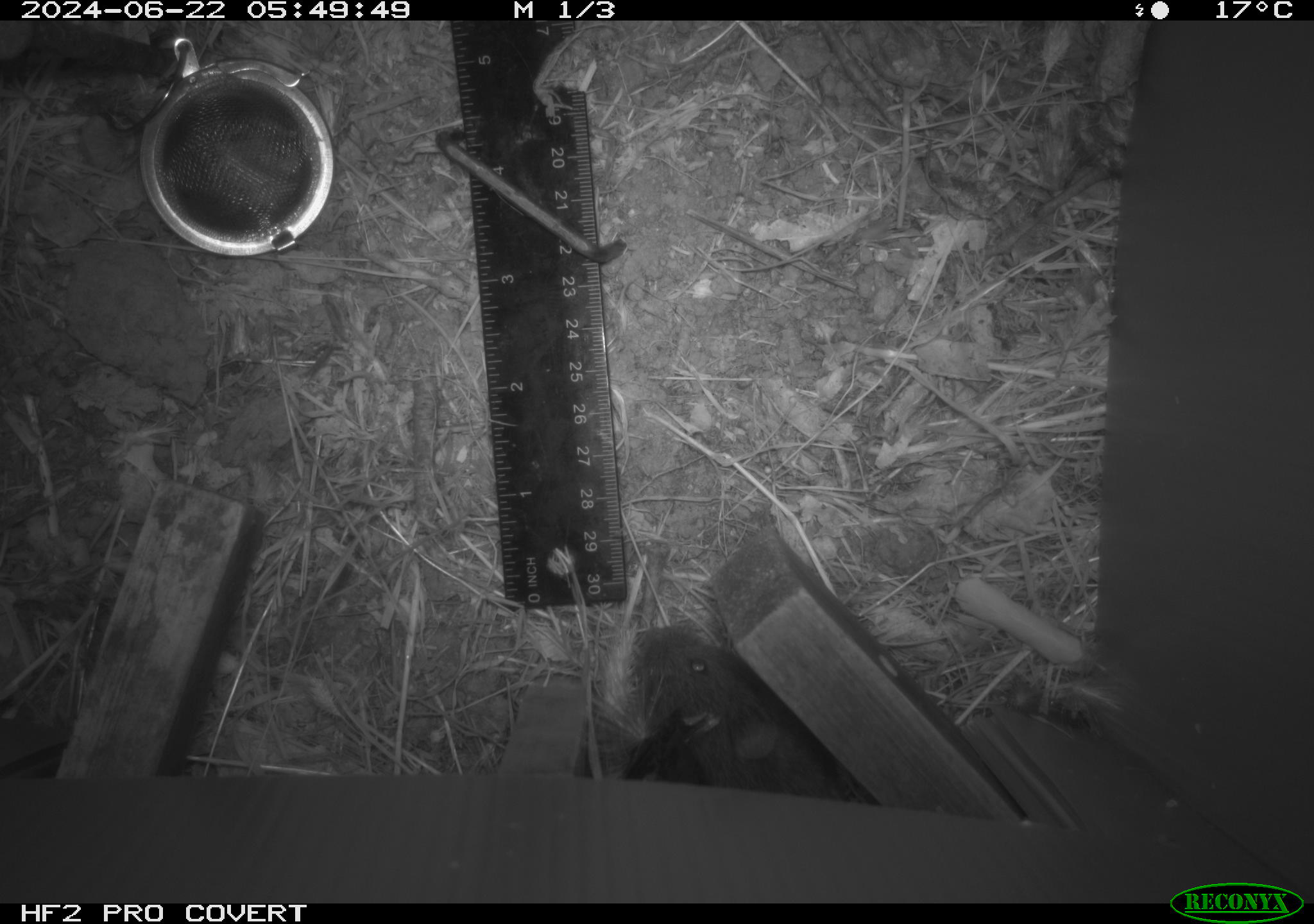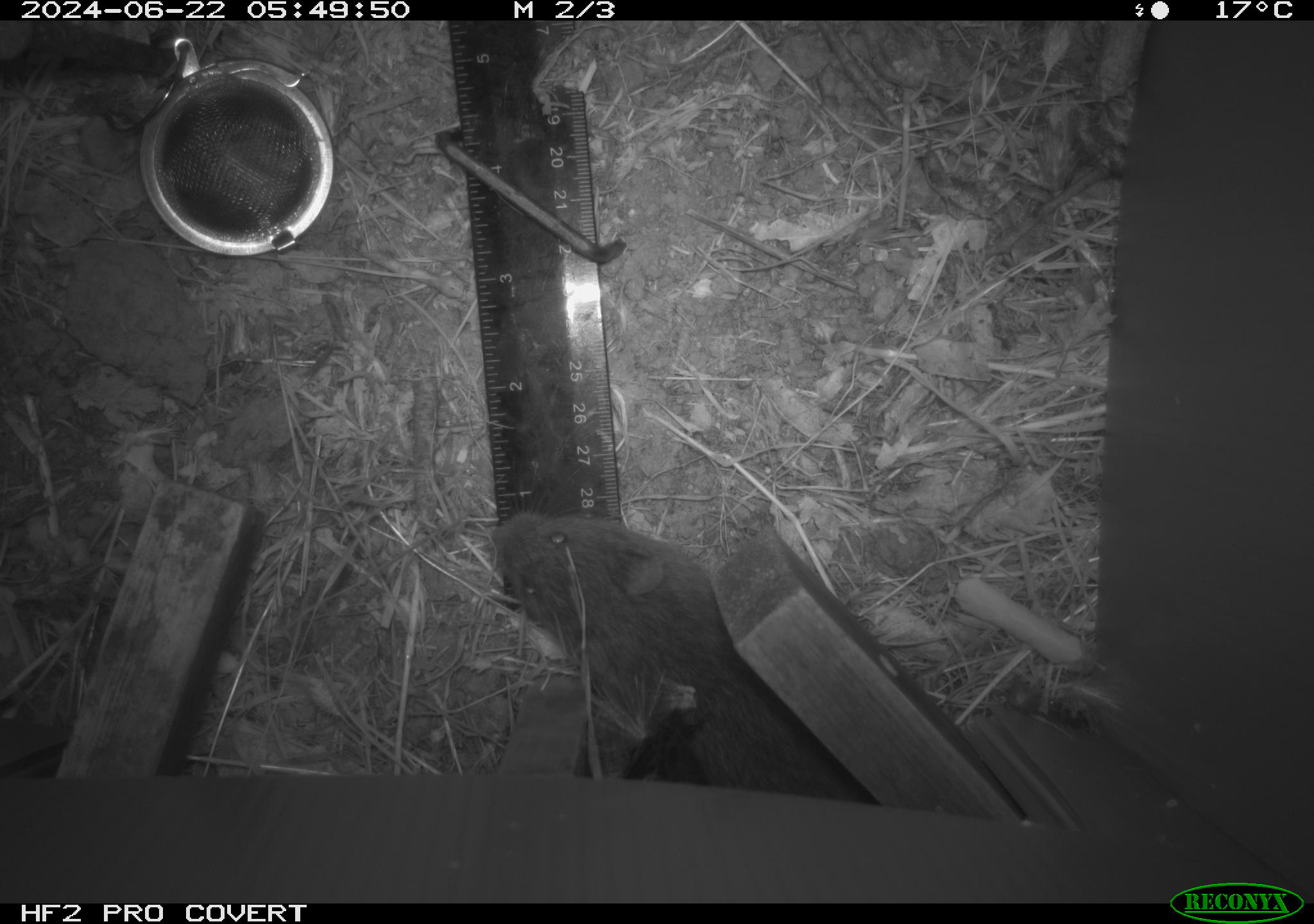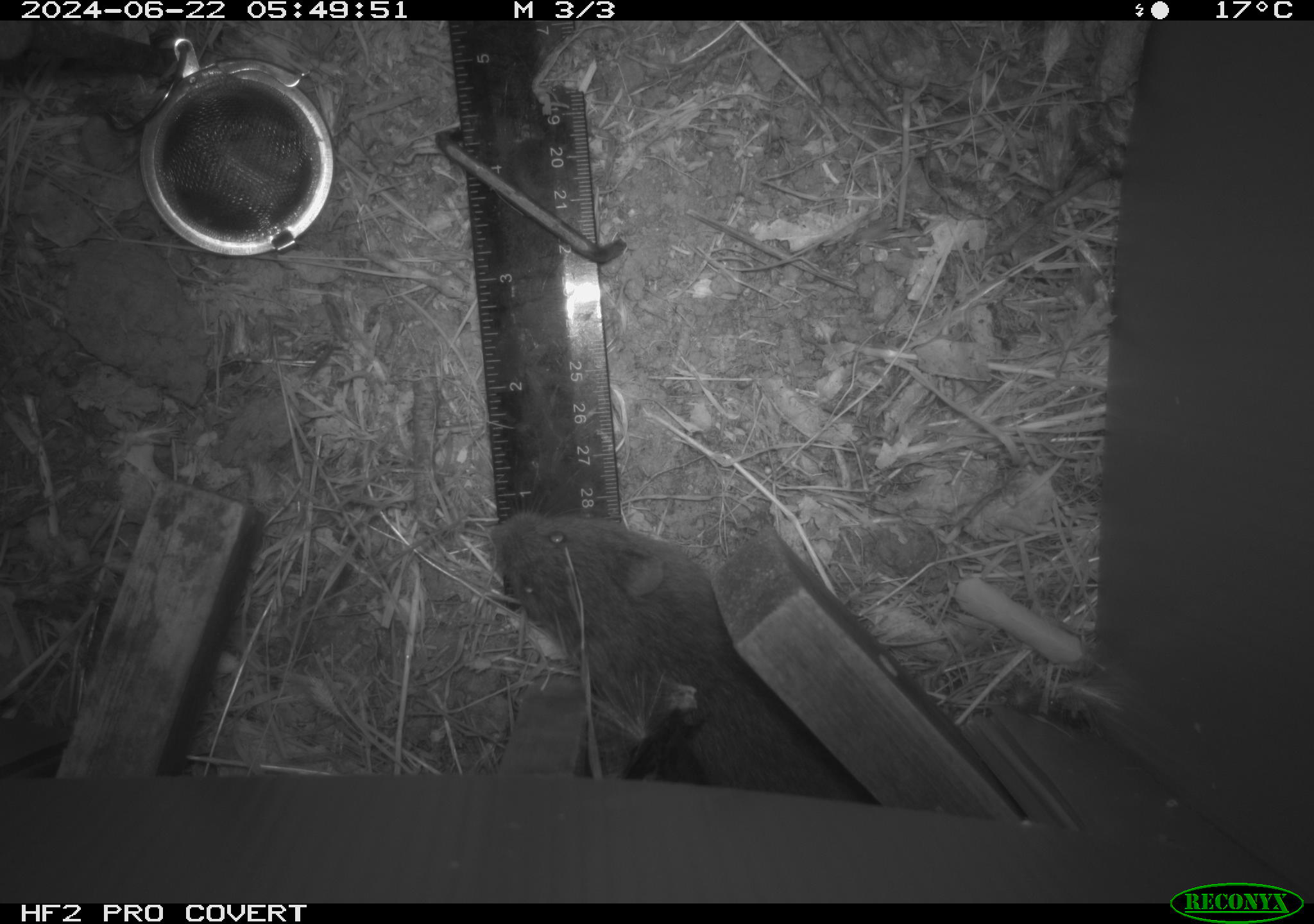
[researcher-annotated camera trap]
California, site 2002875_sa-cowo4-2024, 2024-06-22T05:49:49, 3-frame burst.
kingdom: Animalia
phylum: Chordata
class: Mammalia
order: Rodentia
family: Cricetidae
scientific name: Arvicolinae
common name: voles, lemmings, and muskrats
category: arvicolinae subfamily